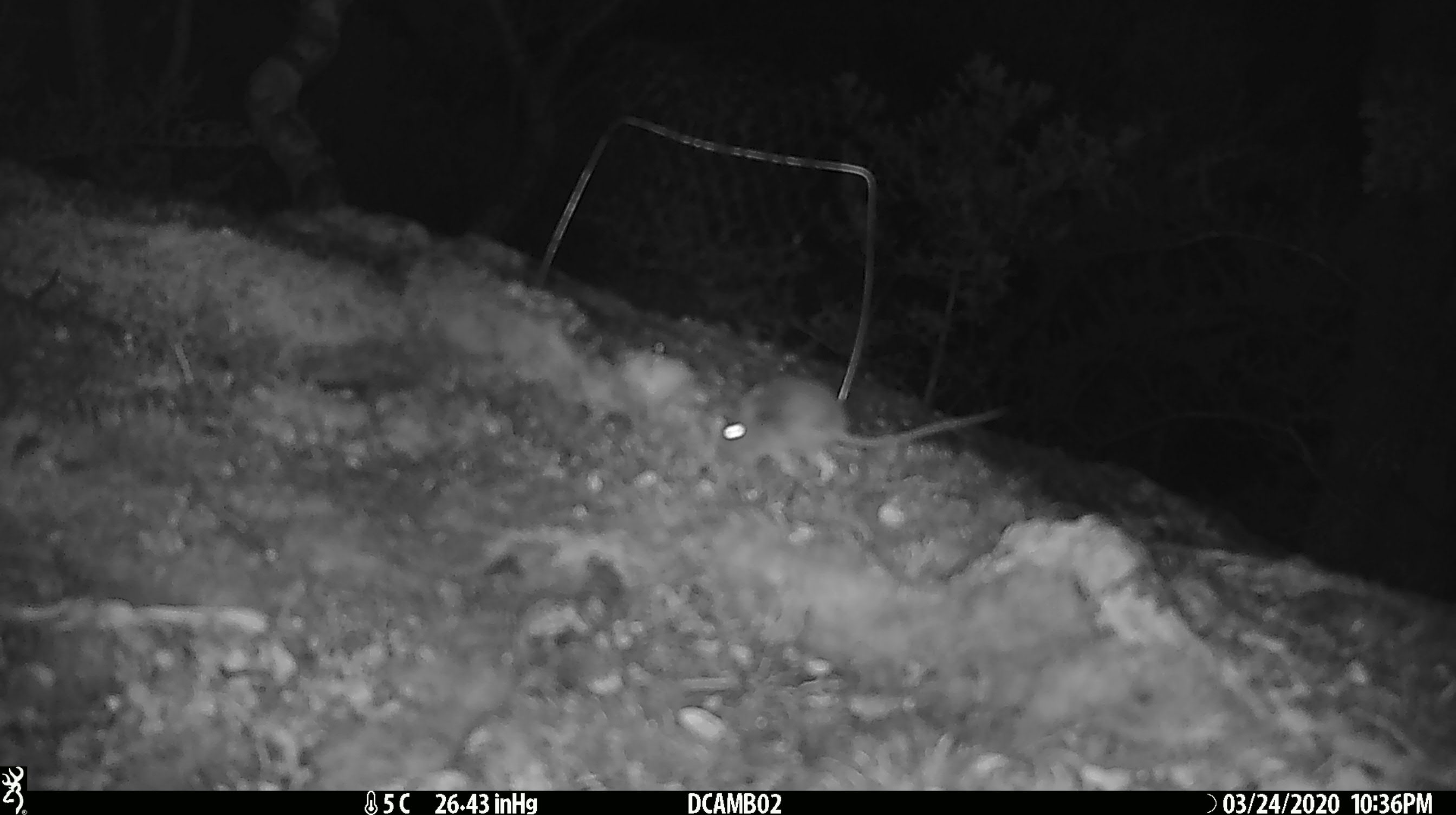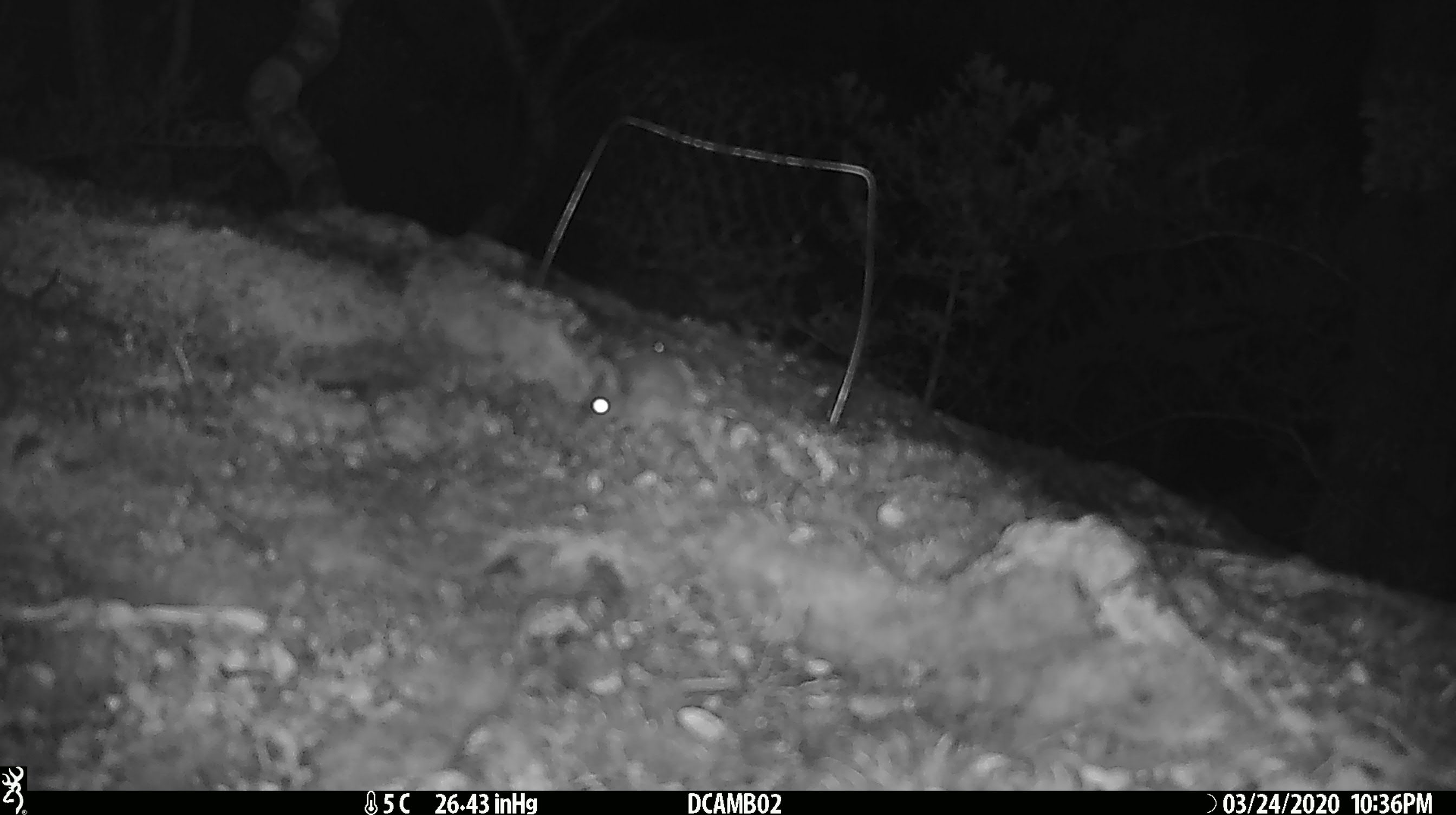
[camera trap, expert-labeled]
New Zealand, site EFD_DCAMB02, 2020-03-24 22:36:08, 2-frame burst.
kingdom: Animalia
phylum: Chordata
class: Mammalia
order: Rodentia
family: Muridae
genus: Mus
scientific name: Mus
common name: mouse